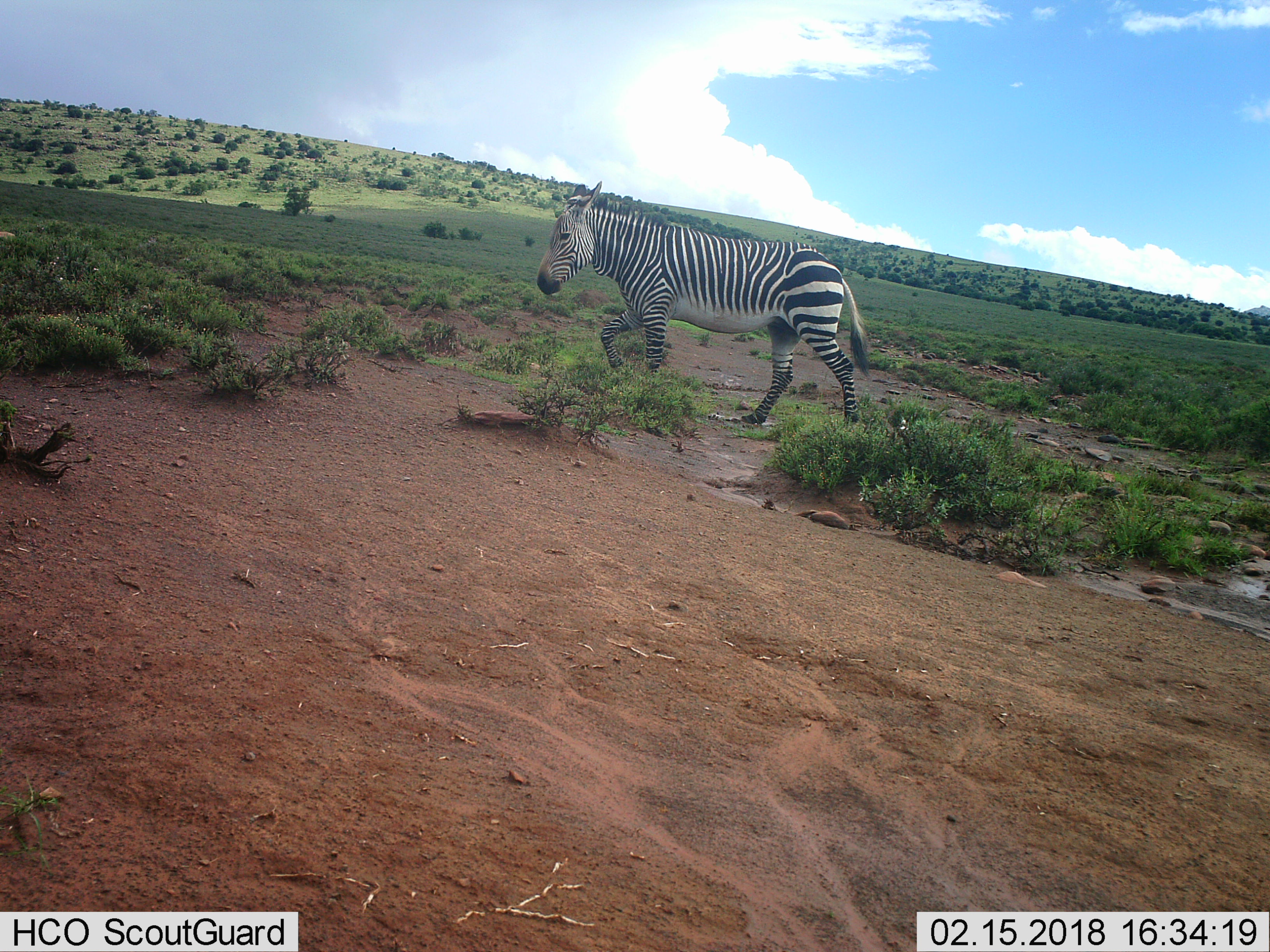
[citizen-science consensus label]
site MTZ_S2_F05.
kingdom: Animalia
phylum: Chordata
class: Mammalia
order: Perissodactyla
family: Equidae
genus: Equus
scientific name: Equus zebra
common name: mountain zebra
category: zebramountain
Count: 1.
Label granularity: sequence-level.